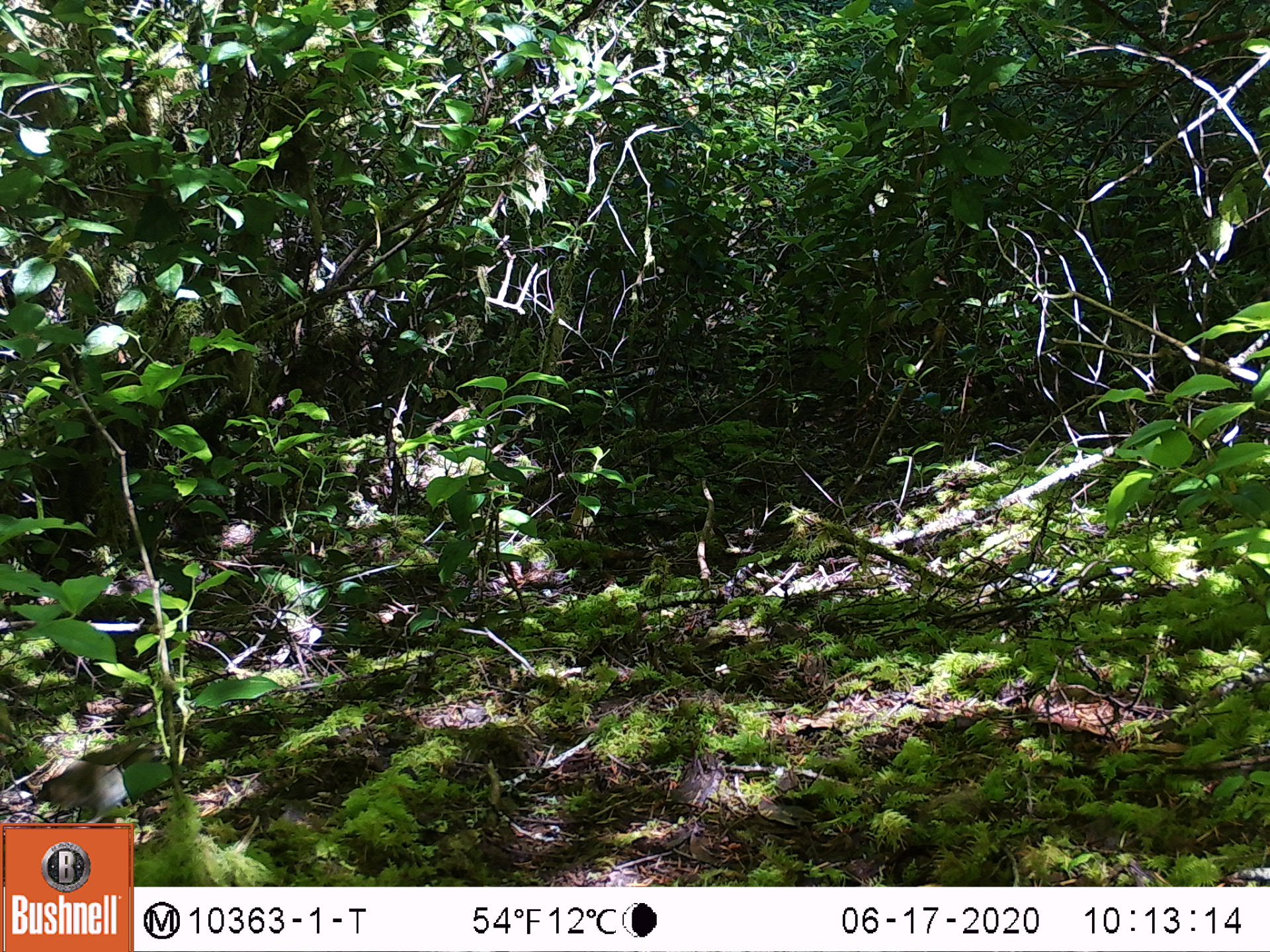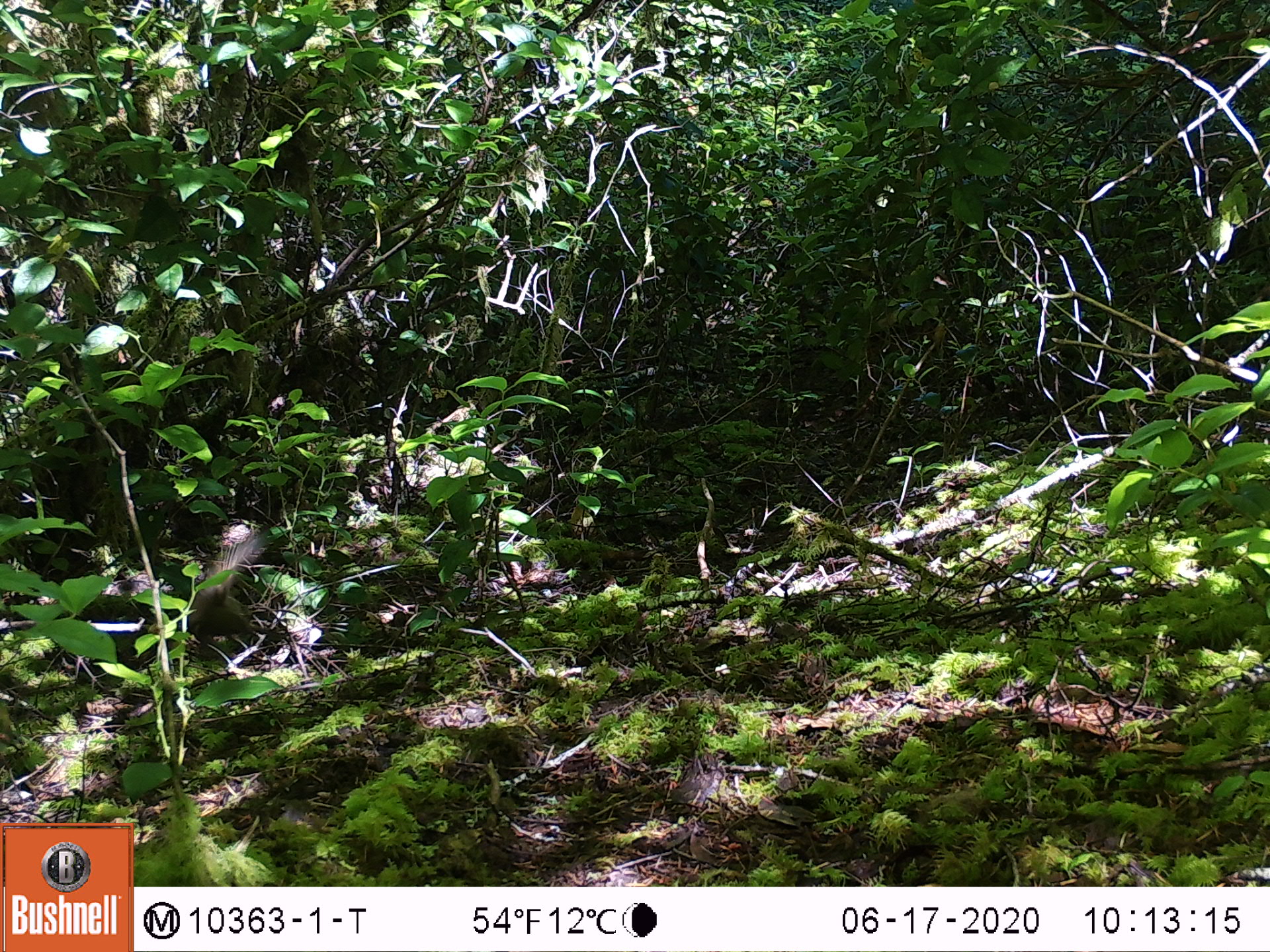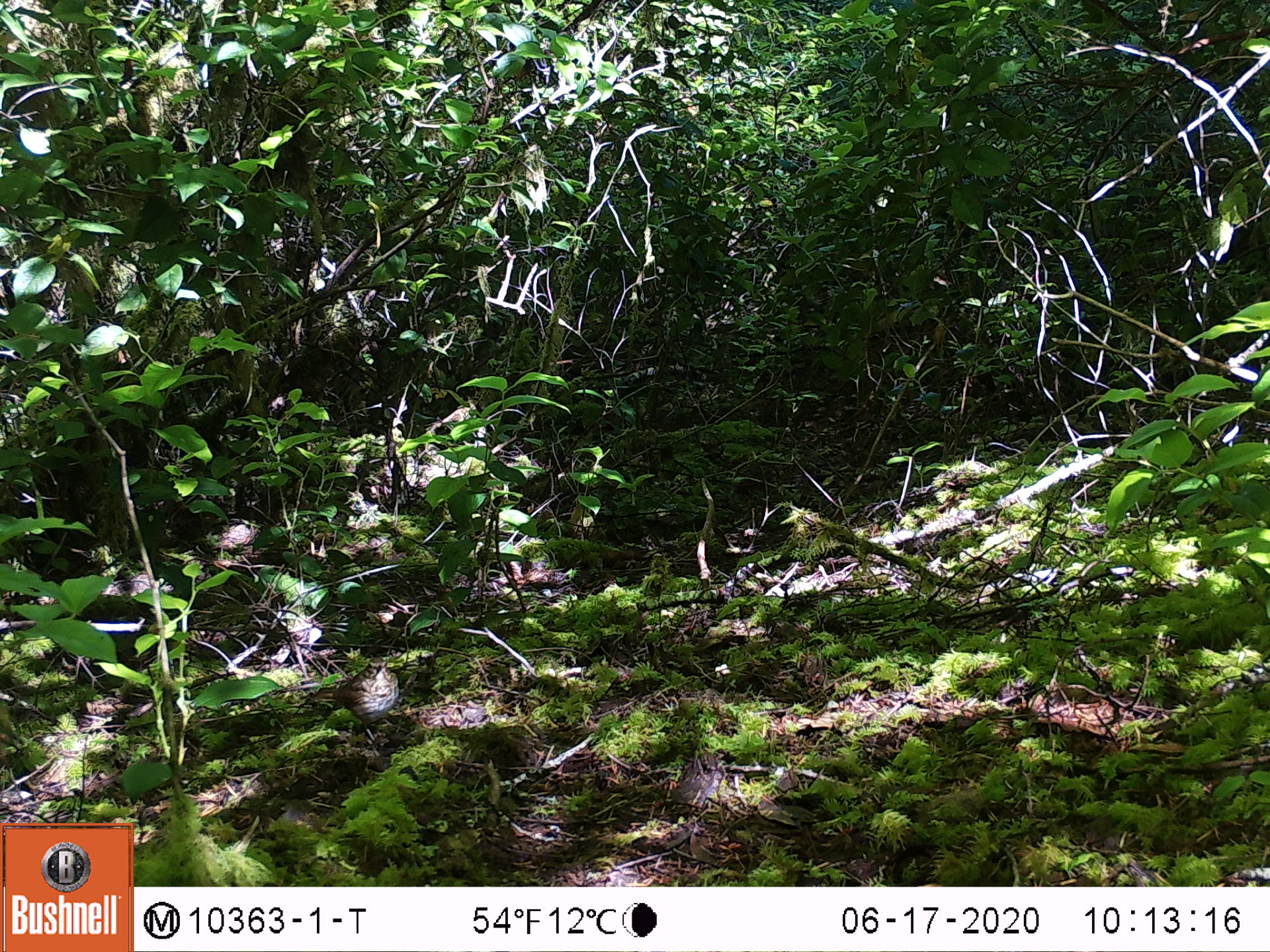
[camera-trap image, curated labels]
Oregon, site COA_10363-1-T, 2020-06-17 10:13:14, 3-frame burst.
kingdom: Animalia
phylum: Chordata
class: Aves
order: Passeriformes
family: Turdidae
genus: Catharus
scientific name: Catharus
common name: brown thrushes and nightingale-thrushes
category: catharus species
Catharus species (brown thrushes and nightingale-thrushes) (Catharus).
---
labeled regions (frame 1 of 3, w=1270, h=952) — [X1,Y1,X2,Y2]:
catharus species: [28,746,159,820]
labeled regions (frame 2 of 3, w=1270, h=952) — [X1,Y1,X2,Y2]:
catharus species: [186,529,273,645]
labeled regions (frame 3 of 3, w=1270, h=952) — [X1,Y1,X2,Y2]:
catharus species: [312,660,402,726]